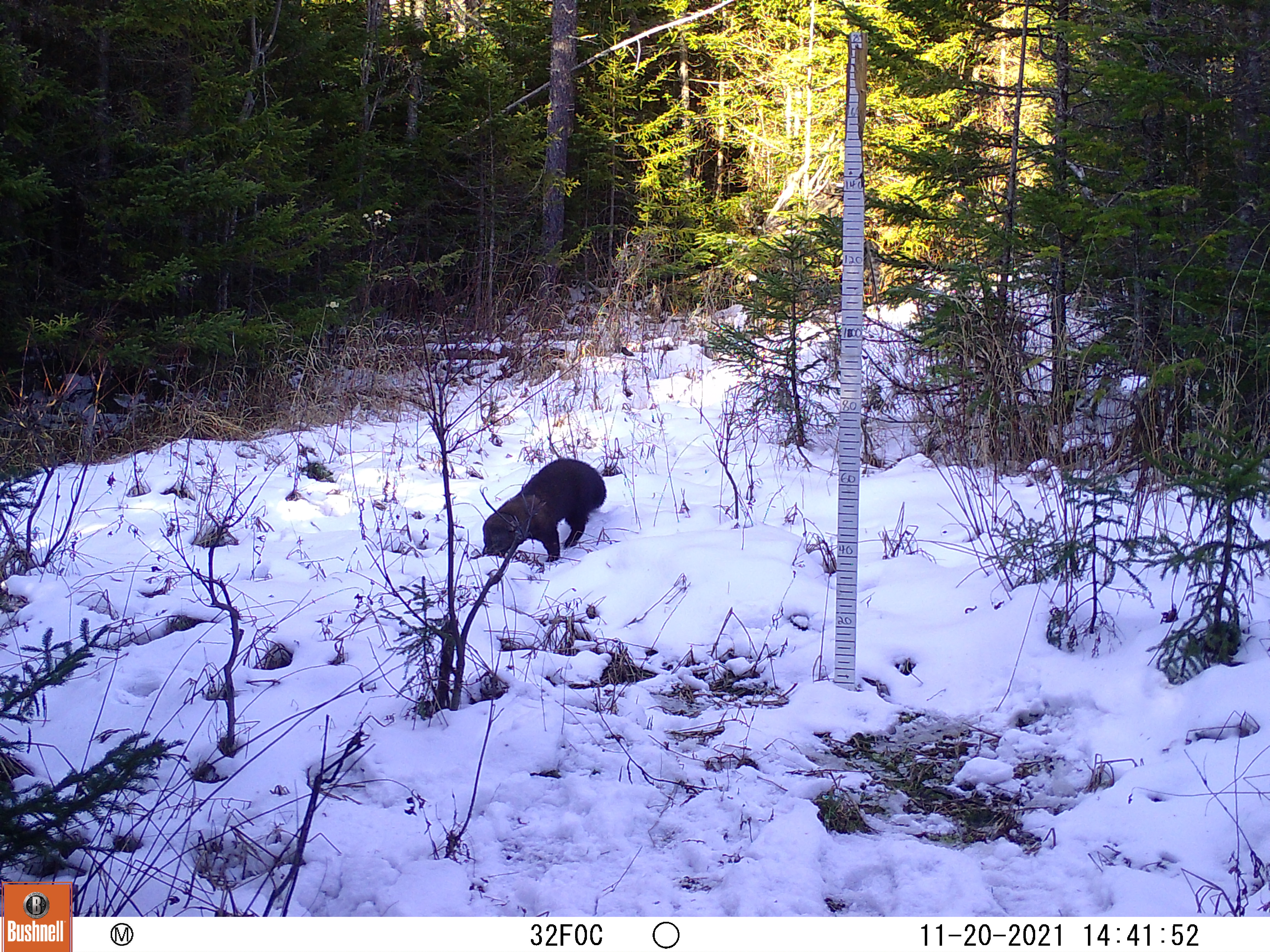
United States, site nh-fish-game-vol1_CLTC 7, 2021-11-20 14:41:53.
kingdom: Animalia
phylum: Chordata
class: Mammalia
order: Carnivora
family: Mustelidae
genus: Pekania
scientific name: Pekania pennanti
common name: fisher